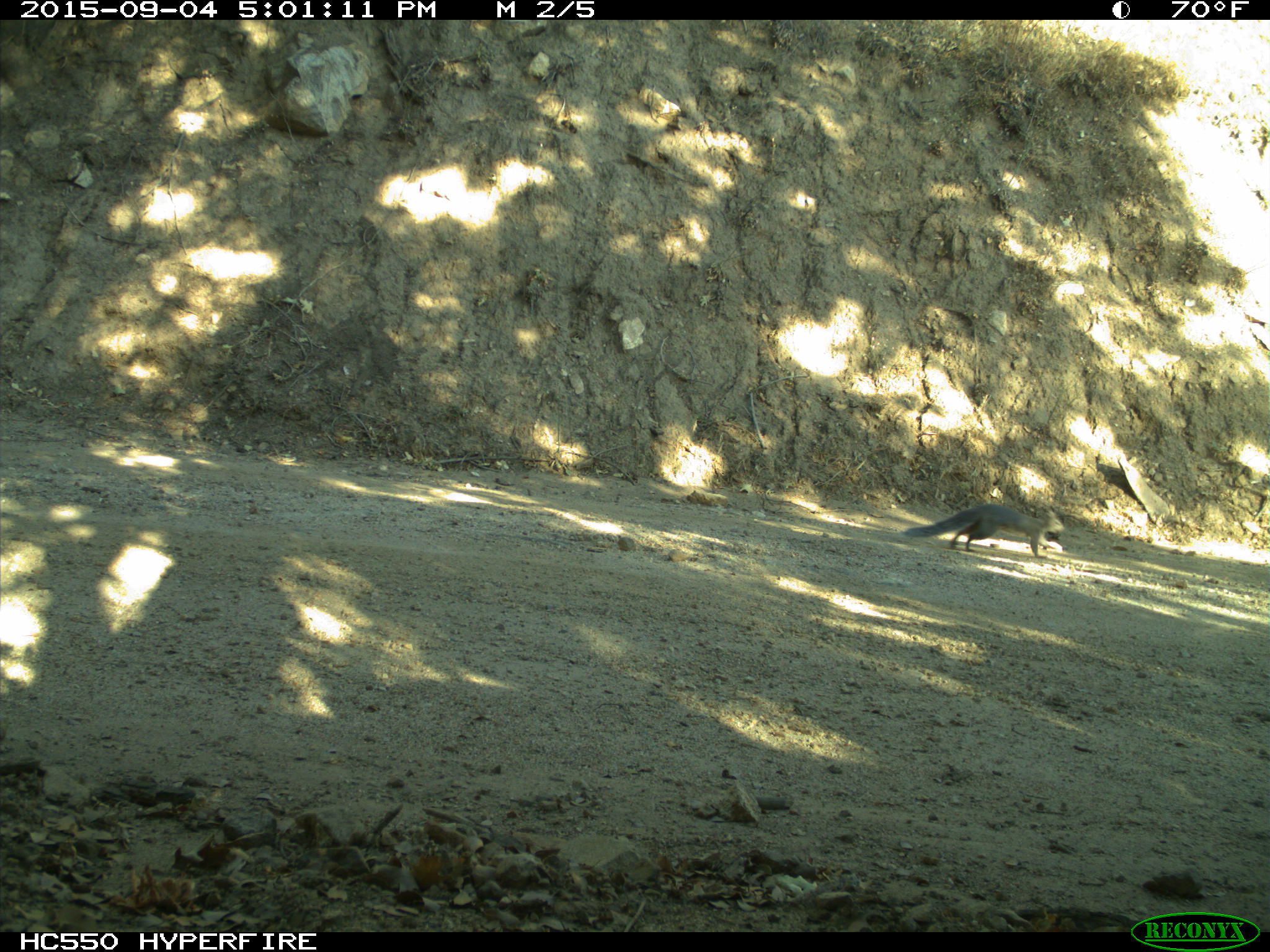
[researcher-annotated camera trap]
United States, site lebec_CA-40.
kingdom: Animalia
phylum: Chordata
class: Mammalia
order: Rodentia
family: Sciuridae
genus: Sciurus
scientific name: Sciurus carolinensis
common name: eastern gray squirrel